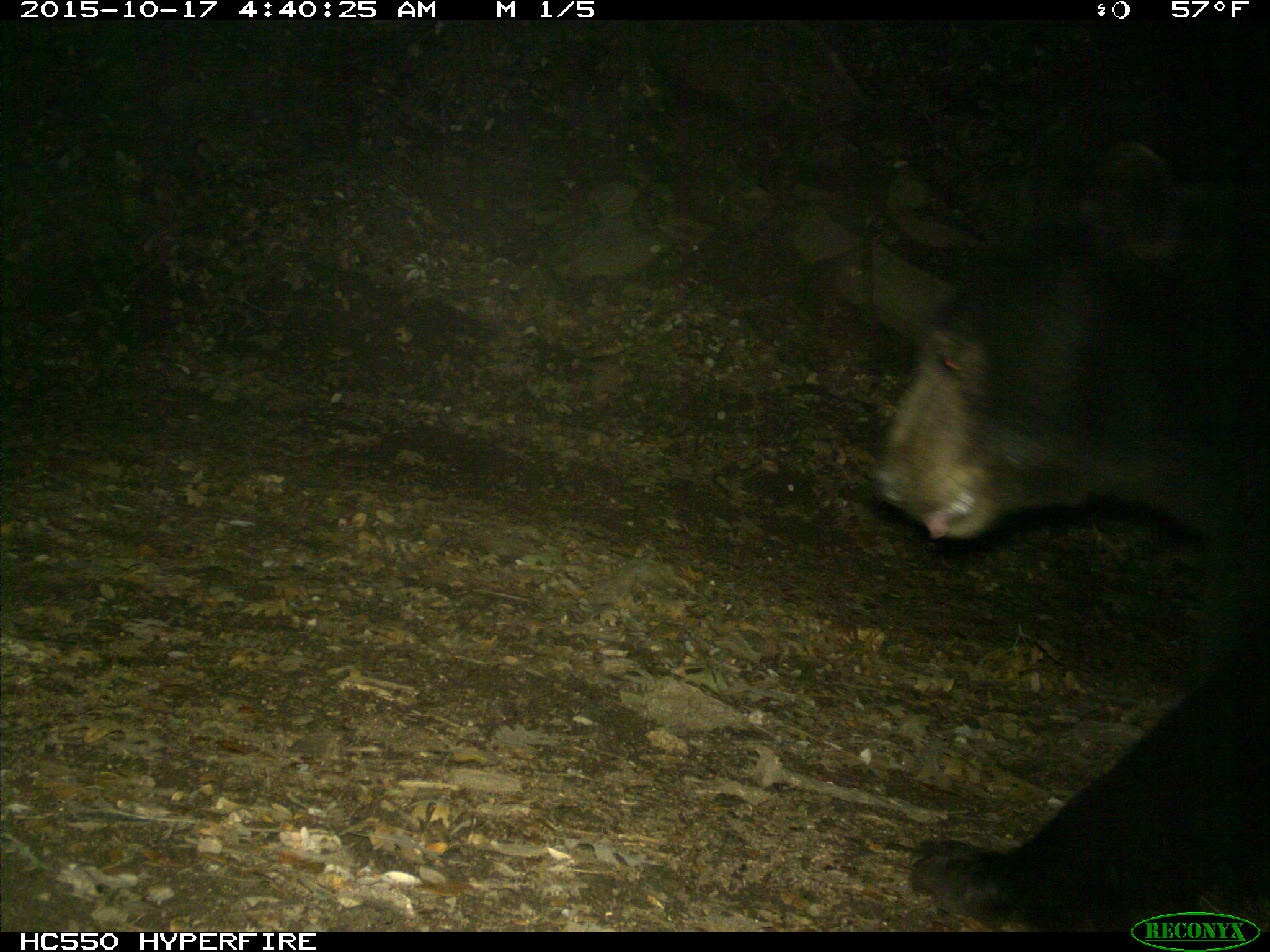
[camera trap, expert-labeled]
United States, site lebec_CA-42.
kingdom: Animalia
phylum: Chordata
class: Mammalia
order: Carnivora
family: Ursidae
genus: Ursus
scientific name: Ursus americanus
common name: american black bear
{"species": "Ursus americanus (american black bear)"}